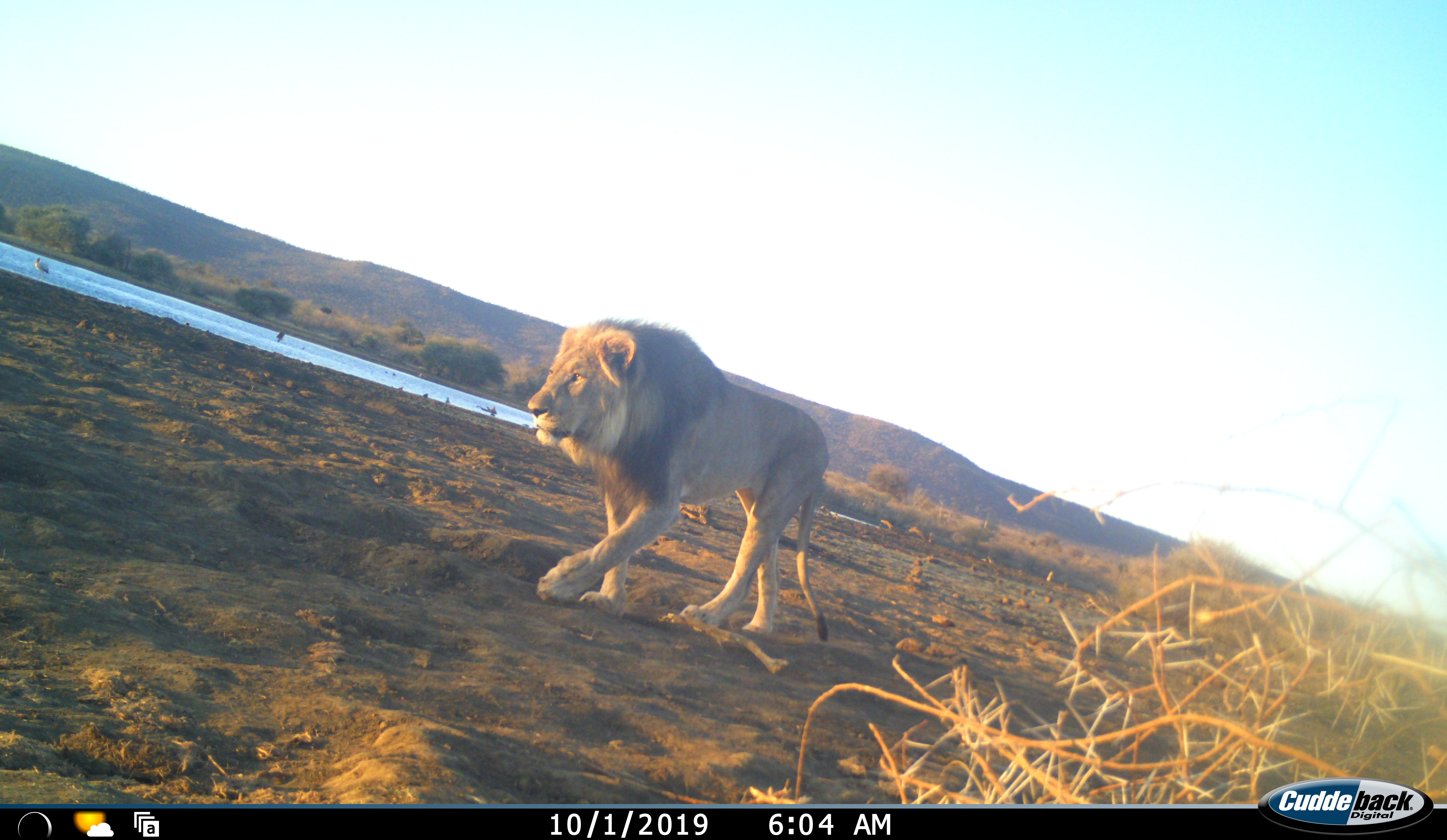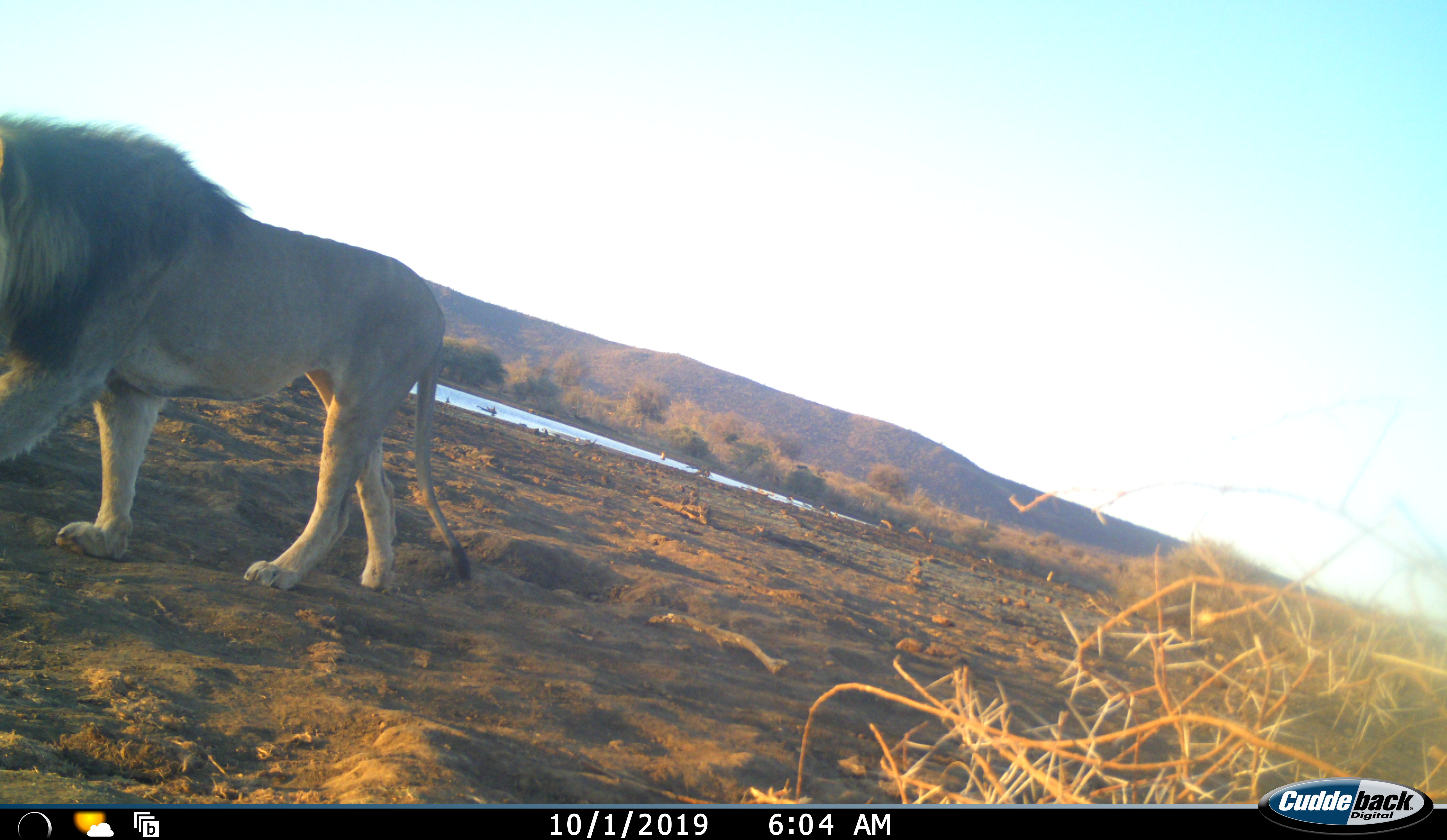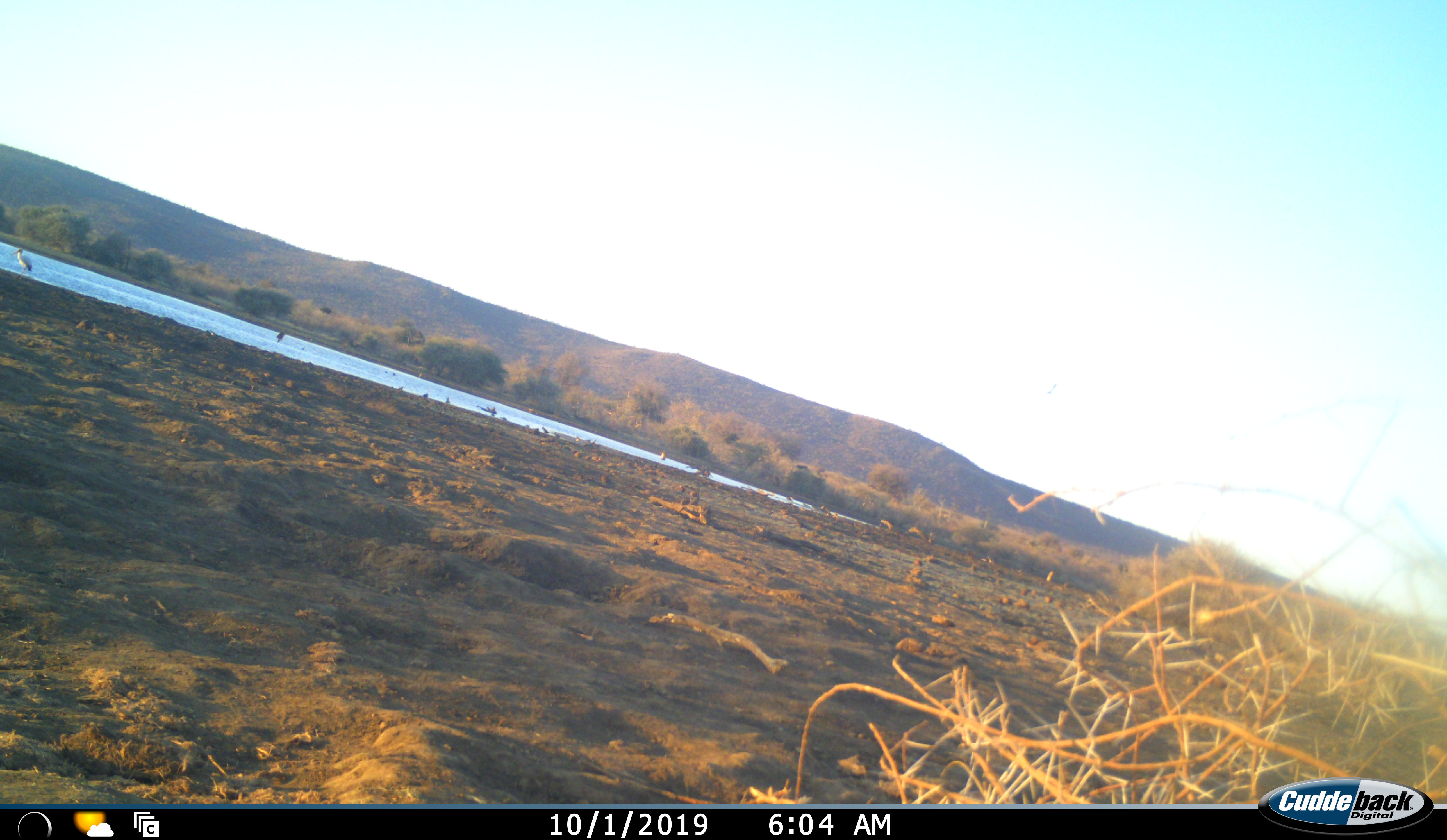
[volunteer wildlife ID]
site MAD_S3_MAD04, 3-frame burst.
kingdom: Animalia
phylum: Chordata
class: Mammalia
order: Carnivora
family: Felidae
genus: Panthera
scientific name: Panthera leo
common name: lion male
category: lionmale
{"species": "lionmale (lion male) (Panthera leo)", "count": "1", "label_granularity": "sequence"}